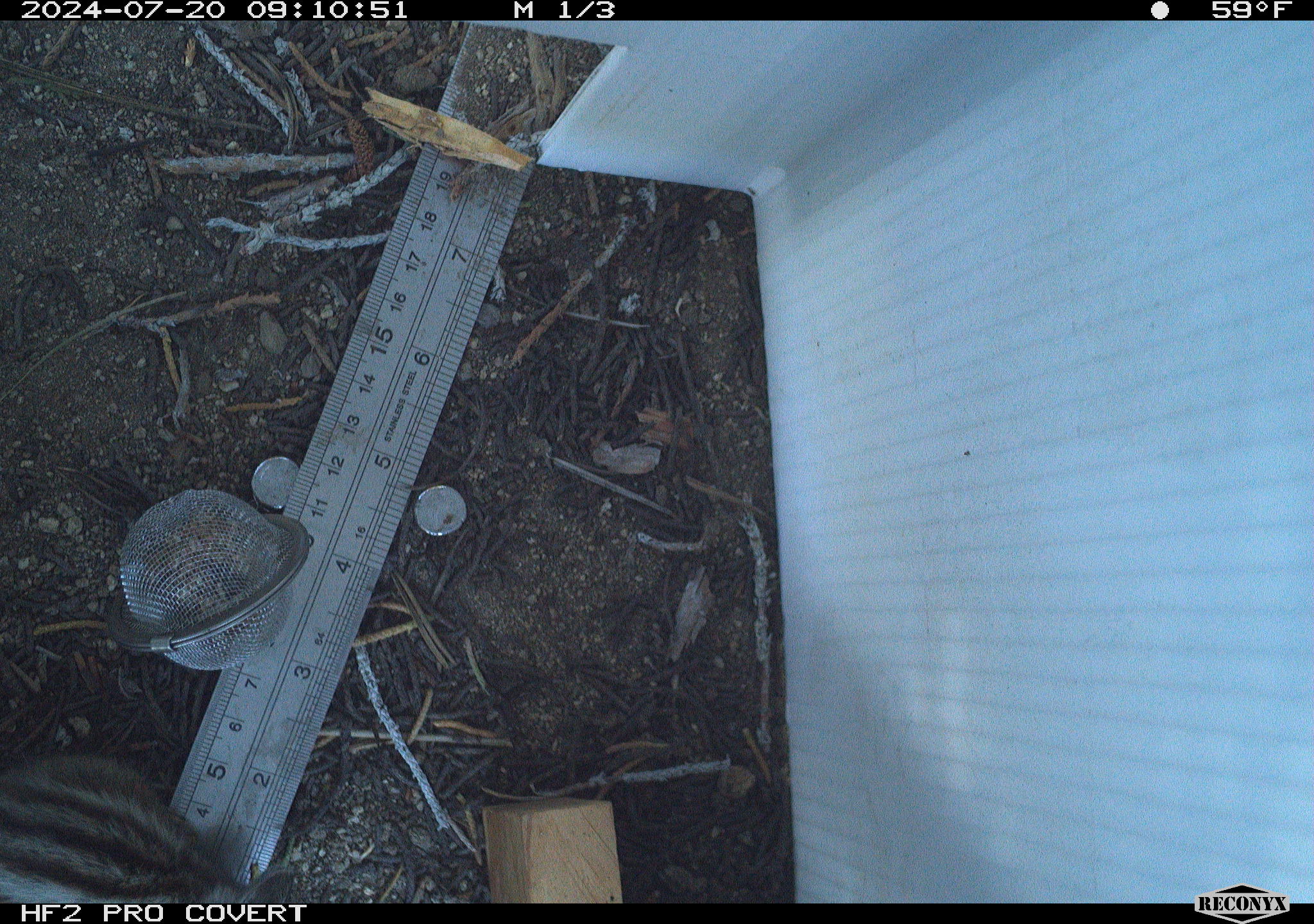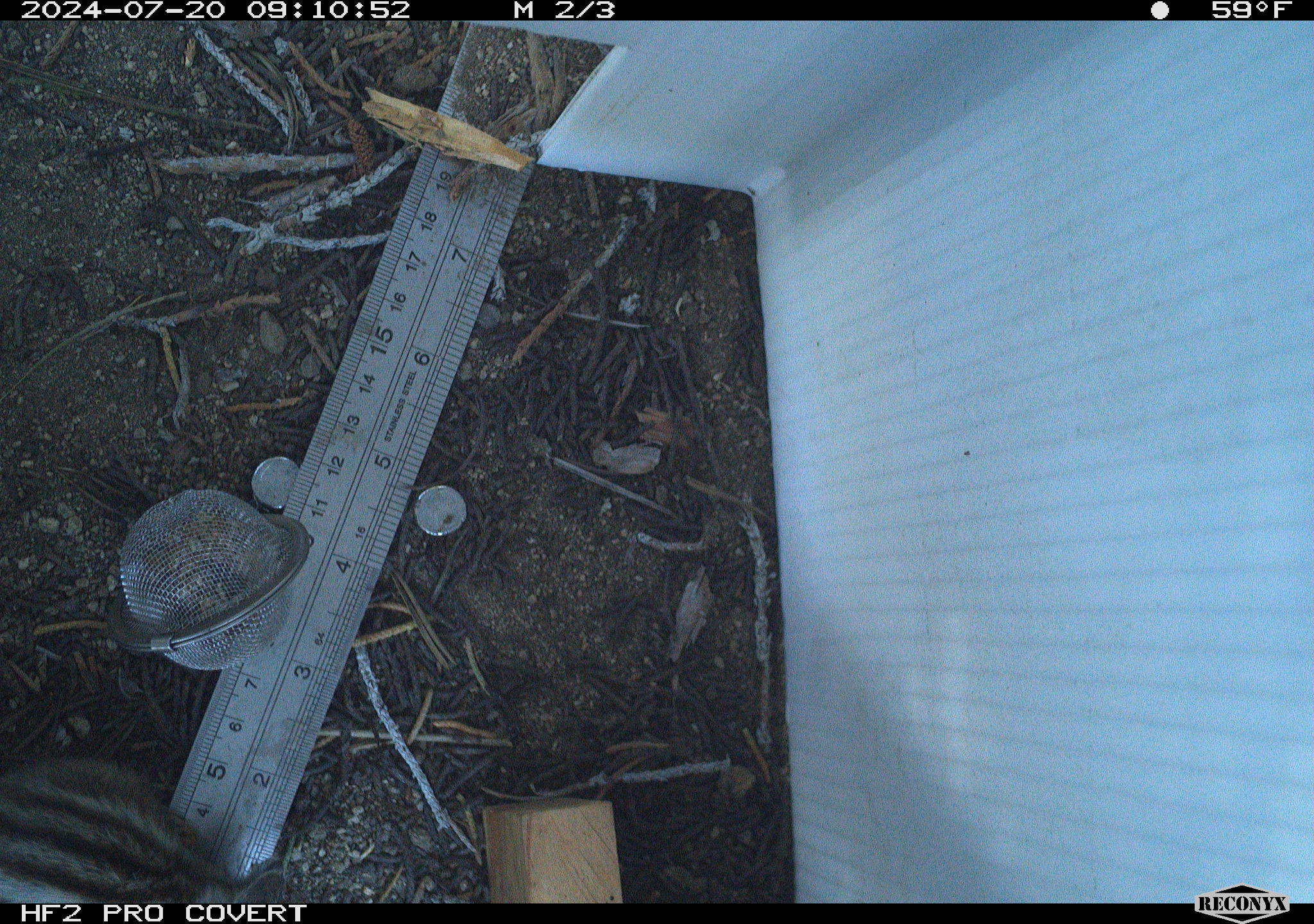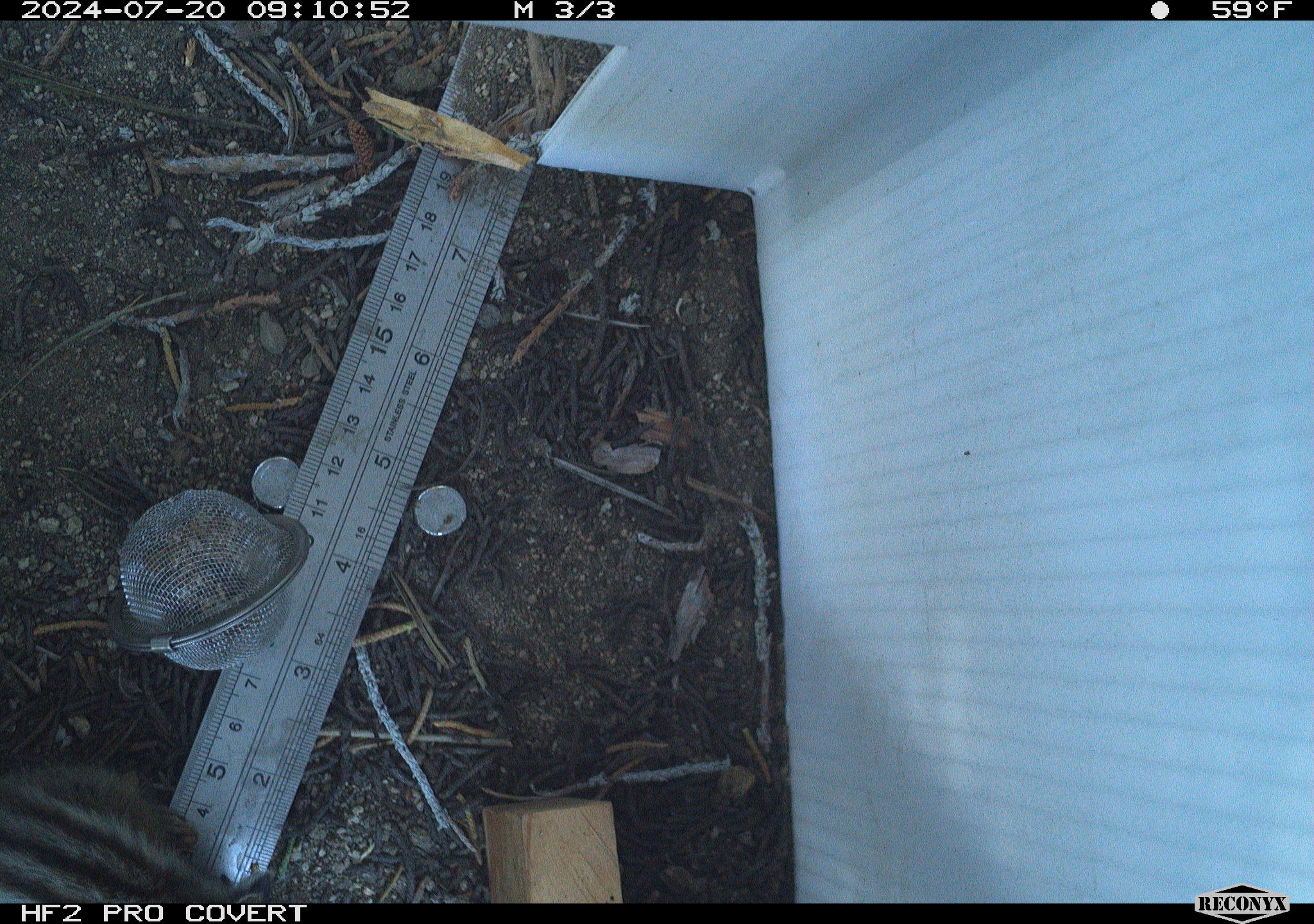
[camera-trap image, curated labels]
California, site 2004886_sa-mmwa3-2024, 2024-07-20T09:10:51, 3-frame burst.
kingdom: Animalia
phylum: Chordata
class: Mammalia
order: Rodentia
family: Sciuridae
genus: Neotamias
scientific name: Neotamias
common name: western chipmunks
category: neotamias species